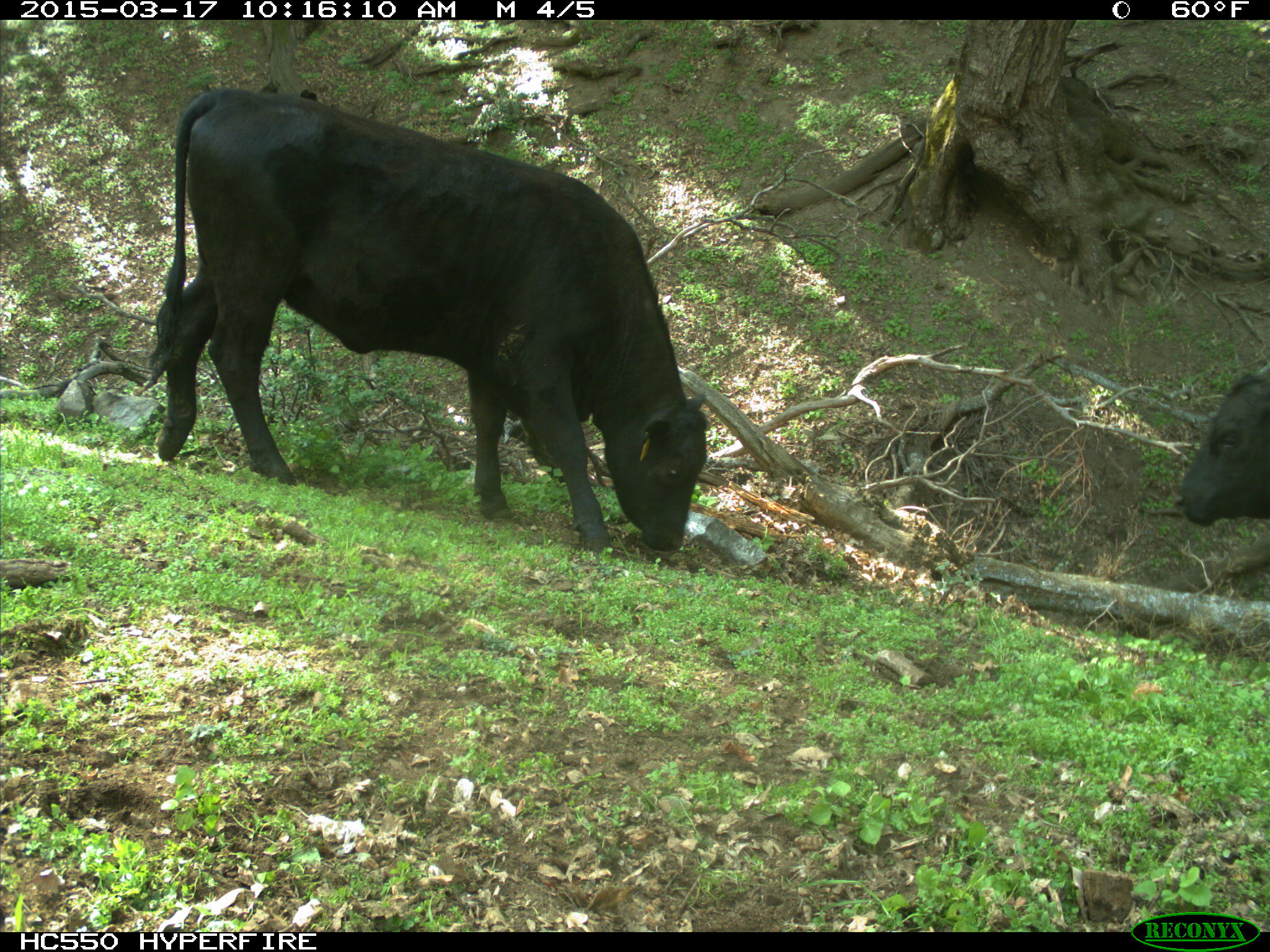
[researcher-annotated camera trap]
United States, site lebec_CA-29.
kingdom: Animalia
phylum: Chordata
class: Mammalia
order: Artiodactyla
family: Bovidae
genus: Bos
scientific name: Bos taurus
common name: domestic cow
Bos taurus (domestic cow).